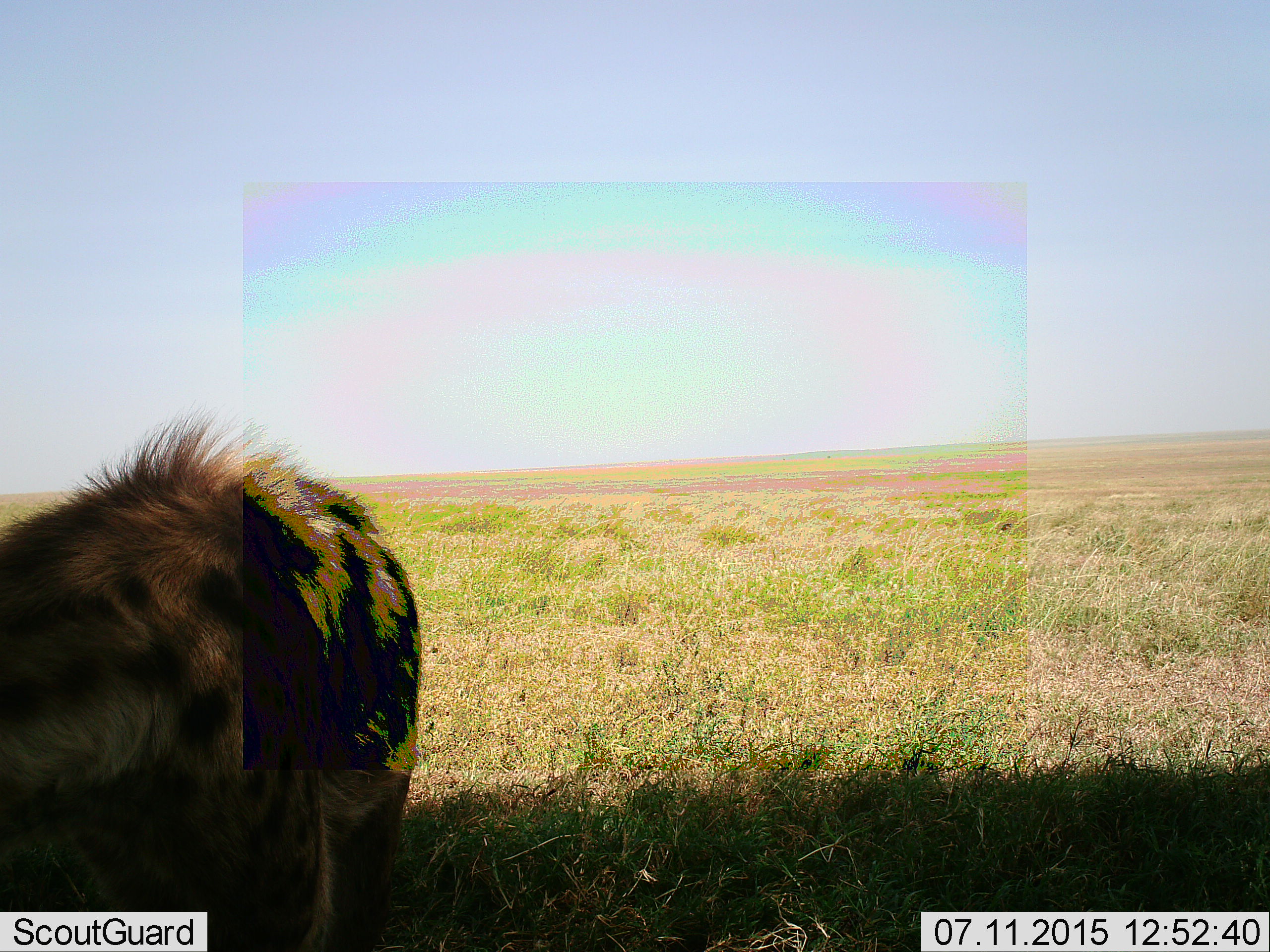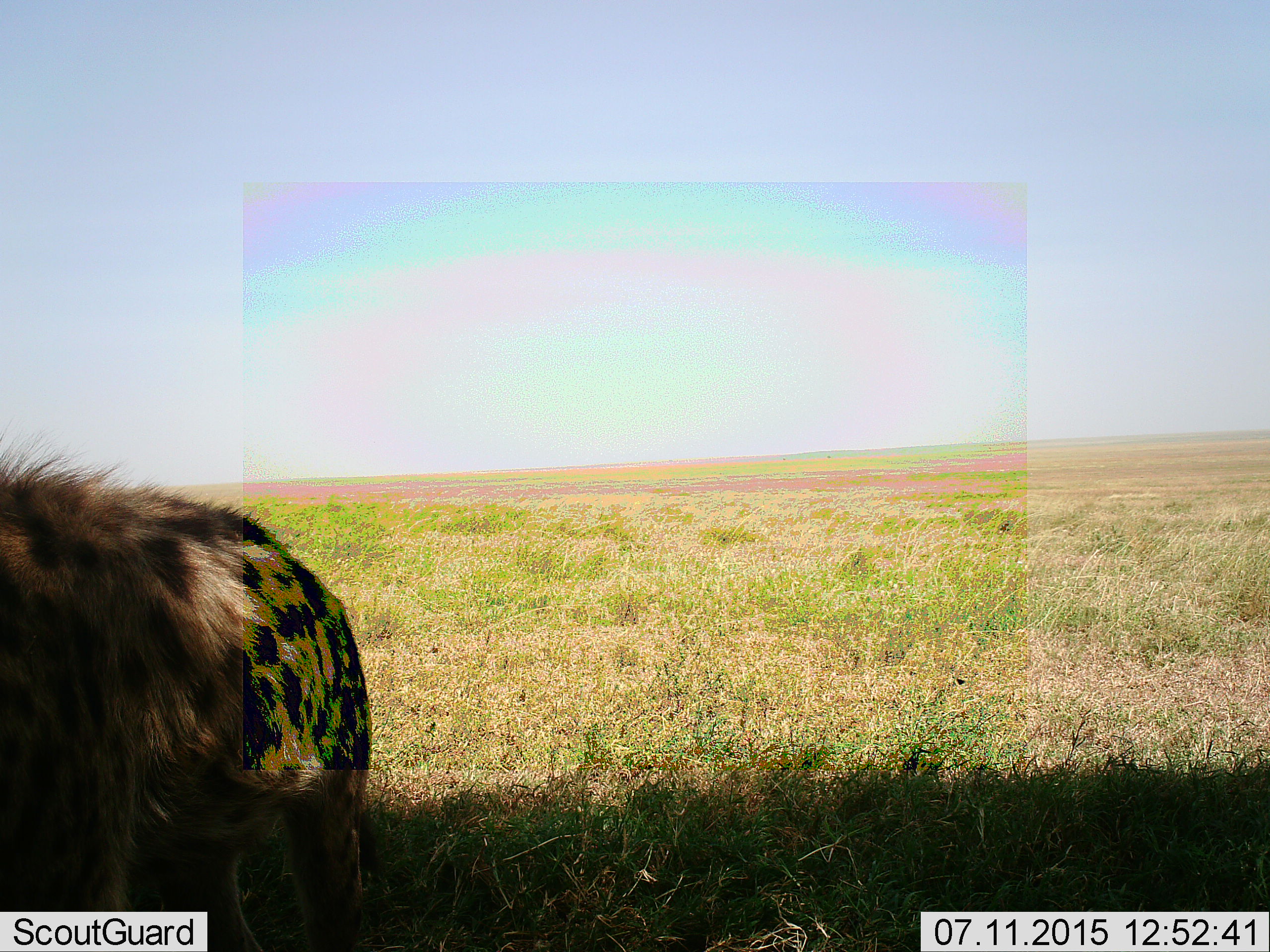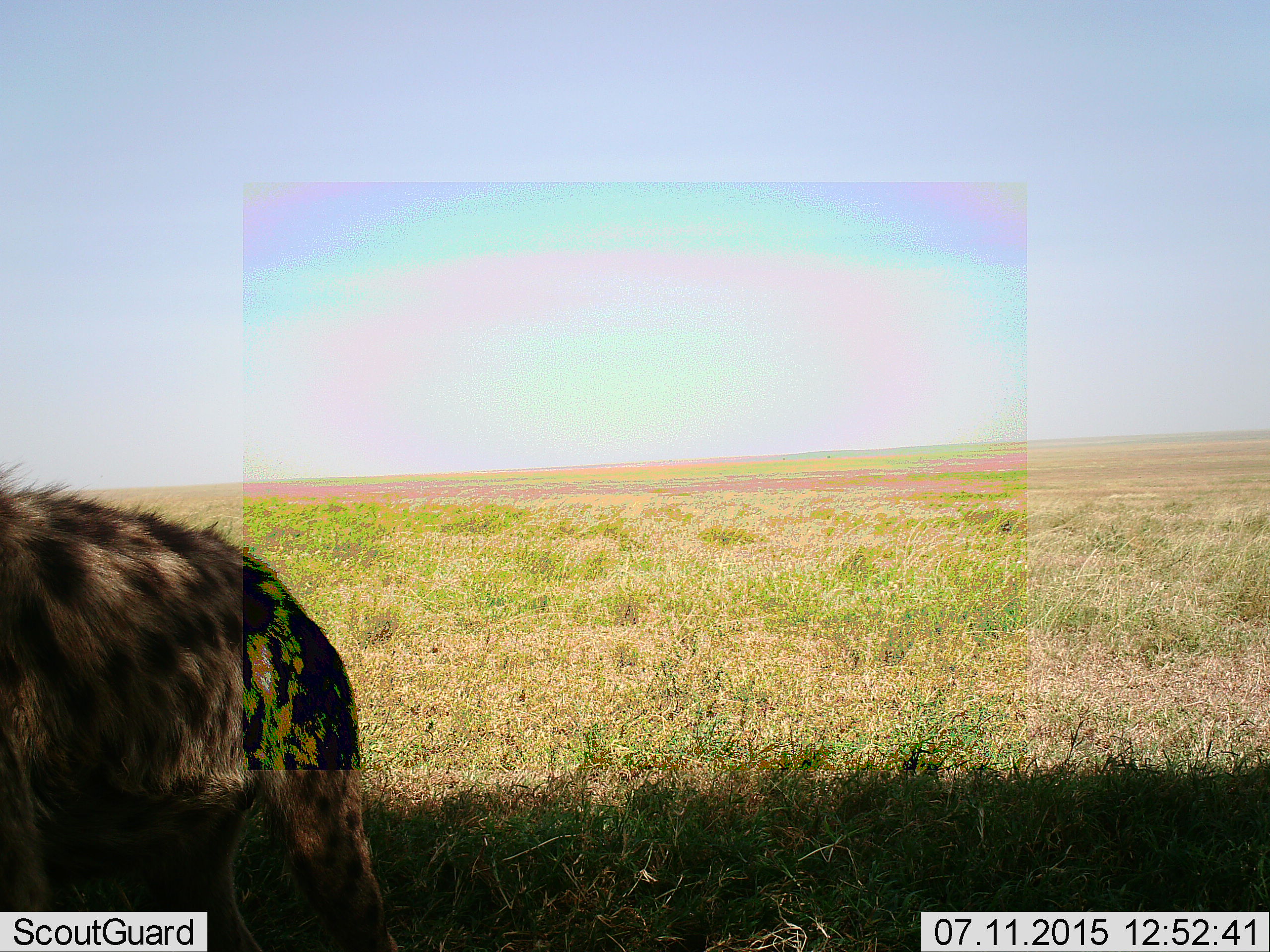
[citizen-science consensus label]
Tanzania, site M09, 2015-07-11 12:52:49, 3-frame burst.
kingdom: Animalia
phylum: Chordata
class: Mammalia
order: Carnivora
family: Hyaenidae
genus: Crocuta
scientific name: Crocuta crocuta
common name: spotted hyena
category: hyenaspotted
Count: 1.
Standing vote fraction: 56%.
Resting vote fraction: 0%.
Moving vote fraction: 33%.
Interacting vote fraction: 0%.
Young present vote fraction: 0%.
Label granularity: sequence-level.